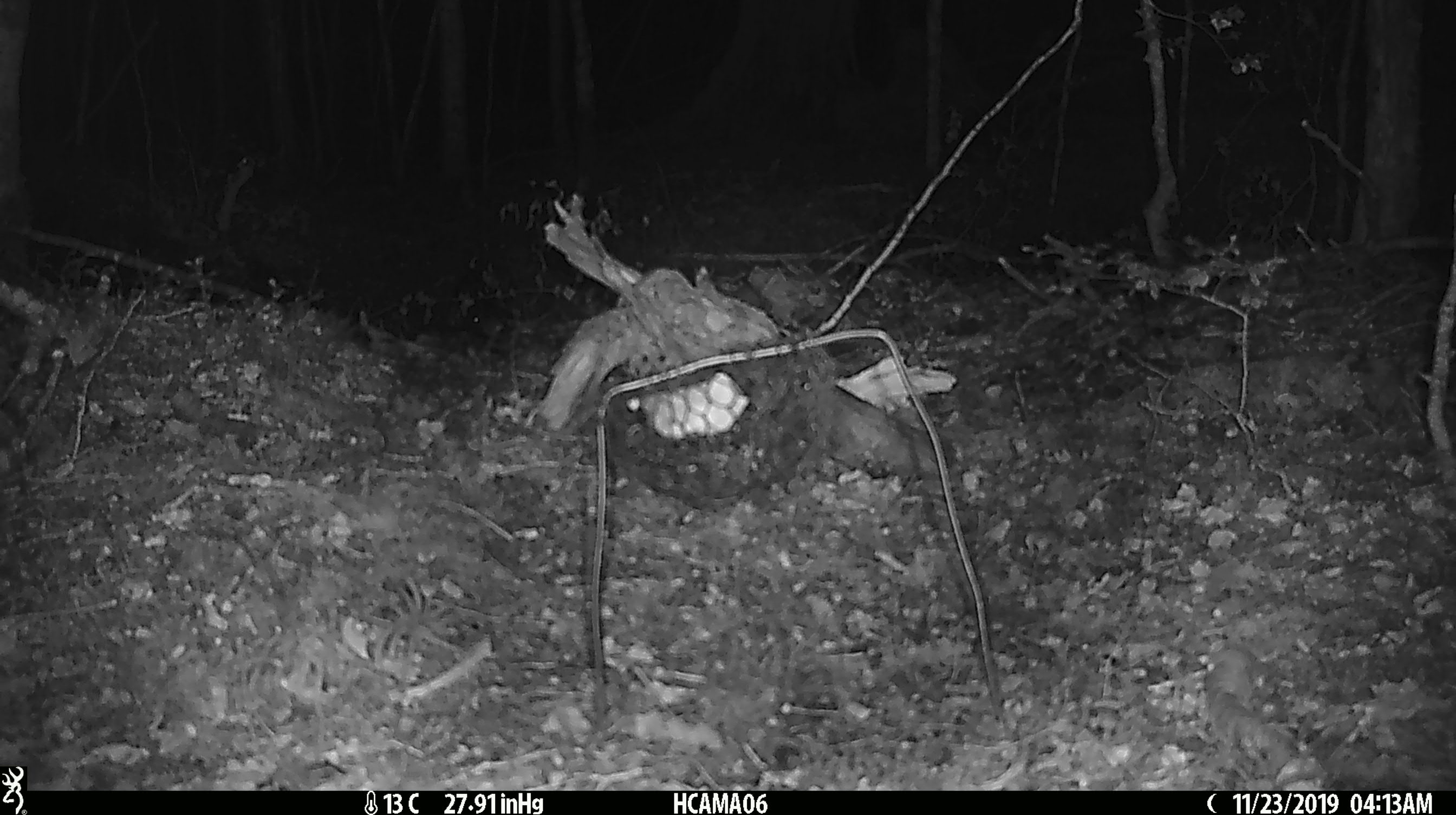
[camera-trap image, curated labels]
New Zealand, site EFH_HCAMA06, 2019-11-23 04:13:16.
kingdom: Animalia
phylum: Chordata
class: Mammalia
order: Rodentia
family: Muridae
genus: Mus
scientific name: Mus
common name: mouse